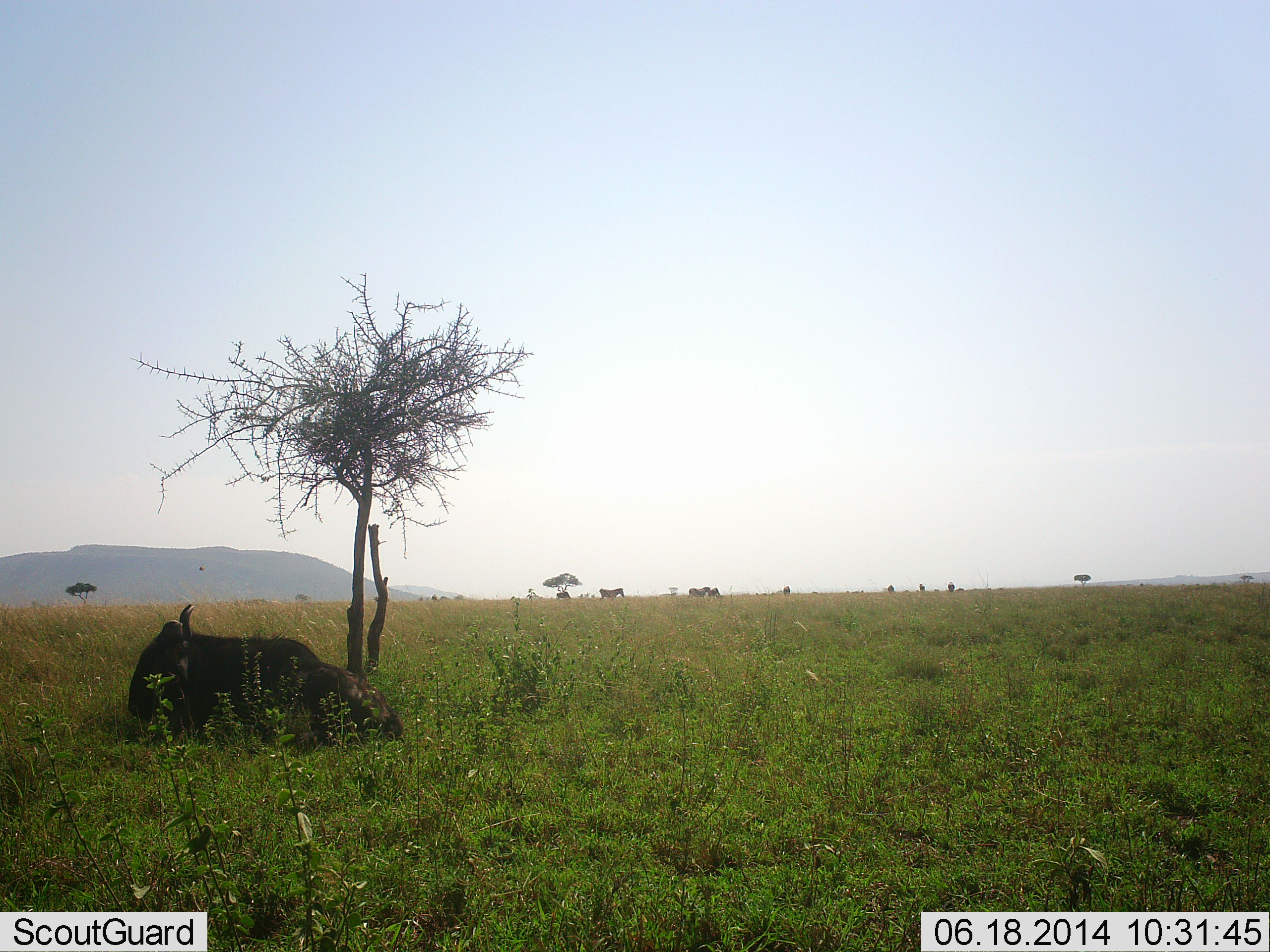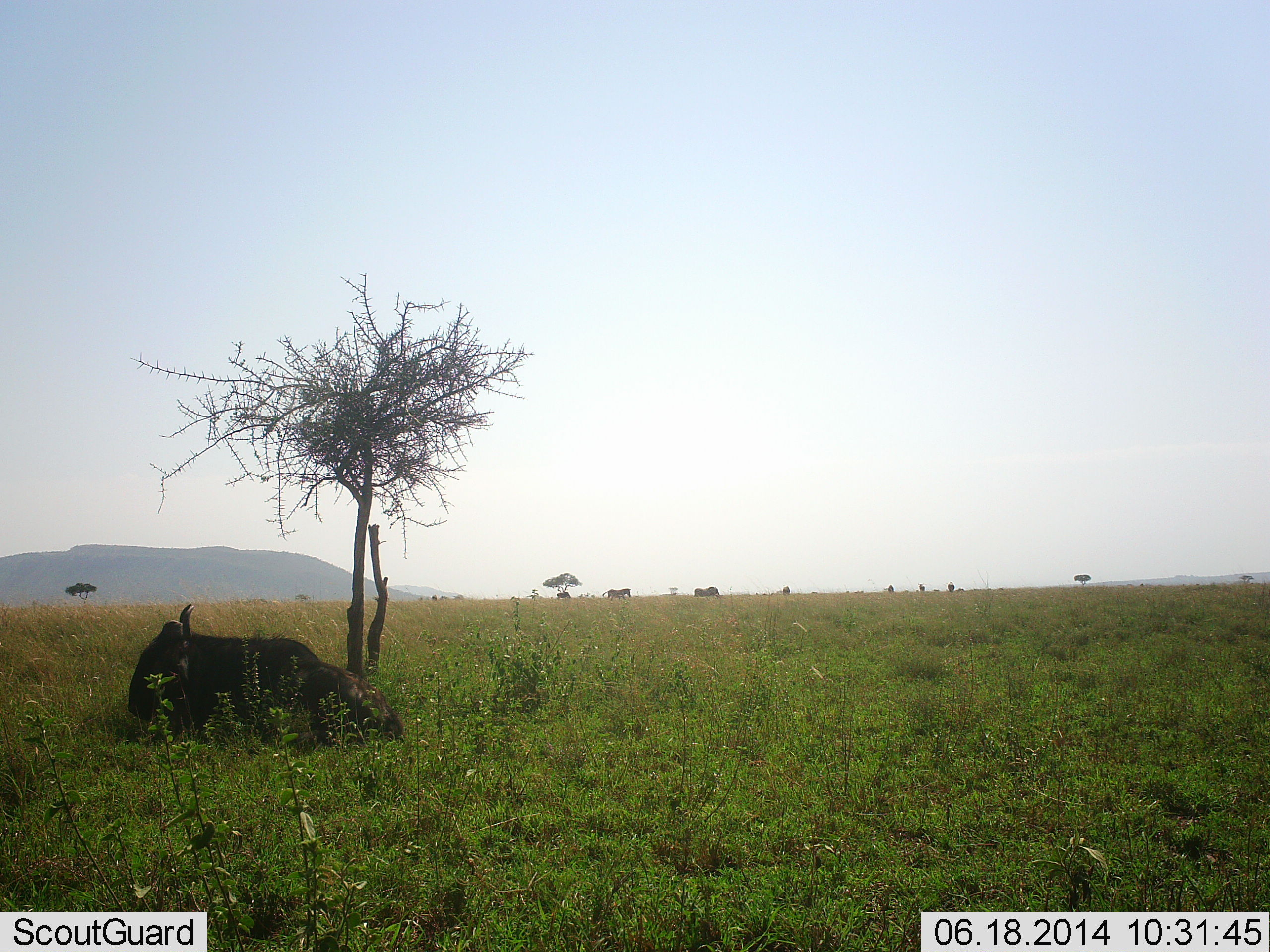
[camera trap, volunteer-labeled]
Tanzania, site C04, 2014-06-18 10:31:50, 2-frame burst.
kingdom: Animalia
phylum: Chordata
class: Mammalia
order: Artiodactyla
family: Bovidae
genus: Connochaetes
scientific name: Connochaetes taurinus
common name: blue wildebeest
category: wildebeest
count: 1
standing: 0%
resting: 100%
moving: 14%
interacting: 0%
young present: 0%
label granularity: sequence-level